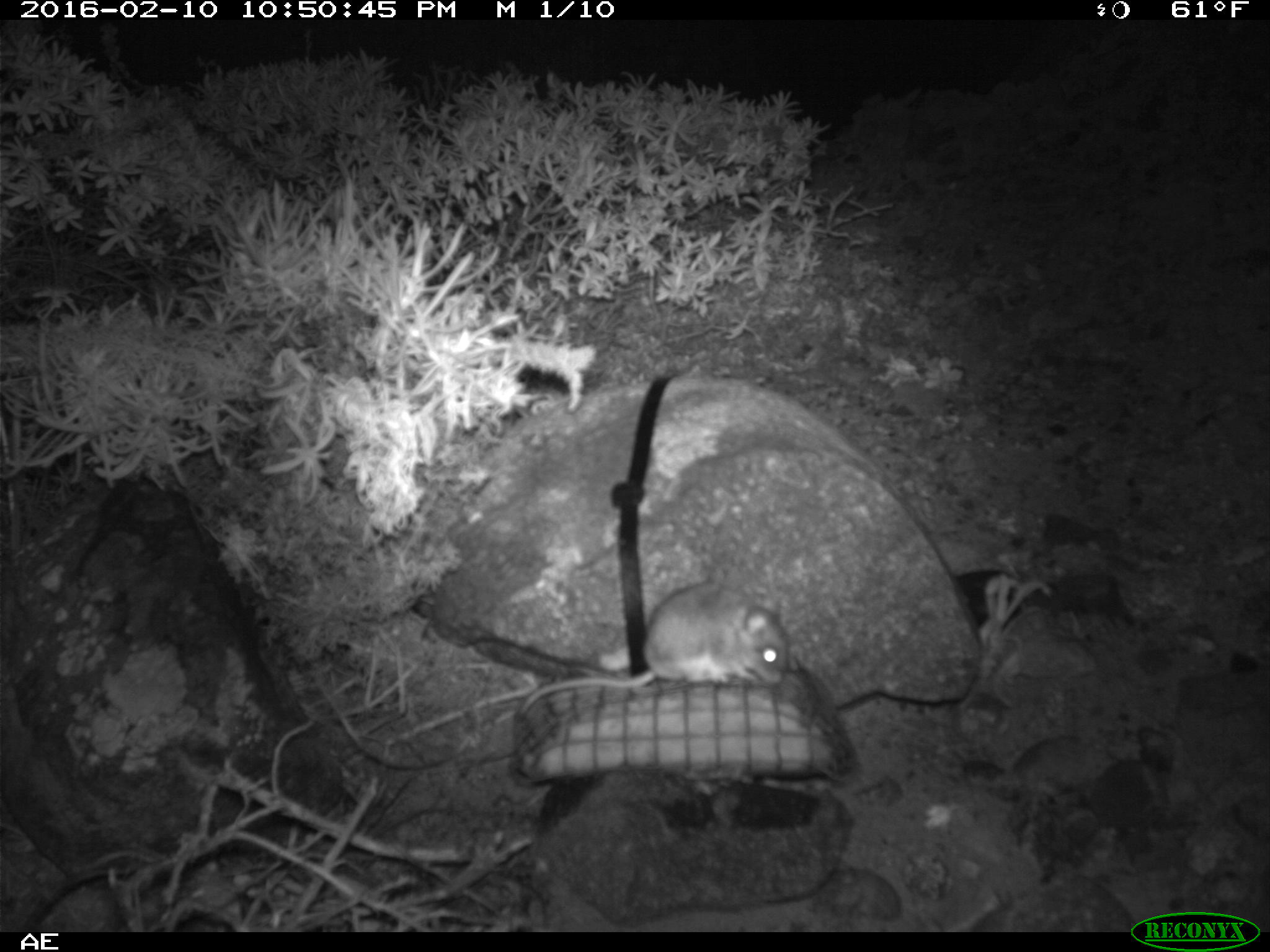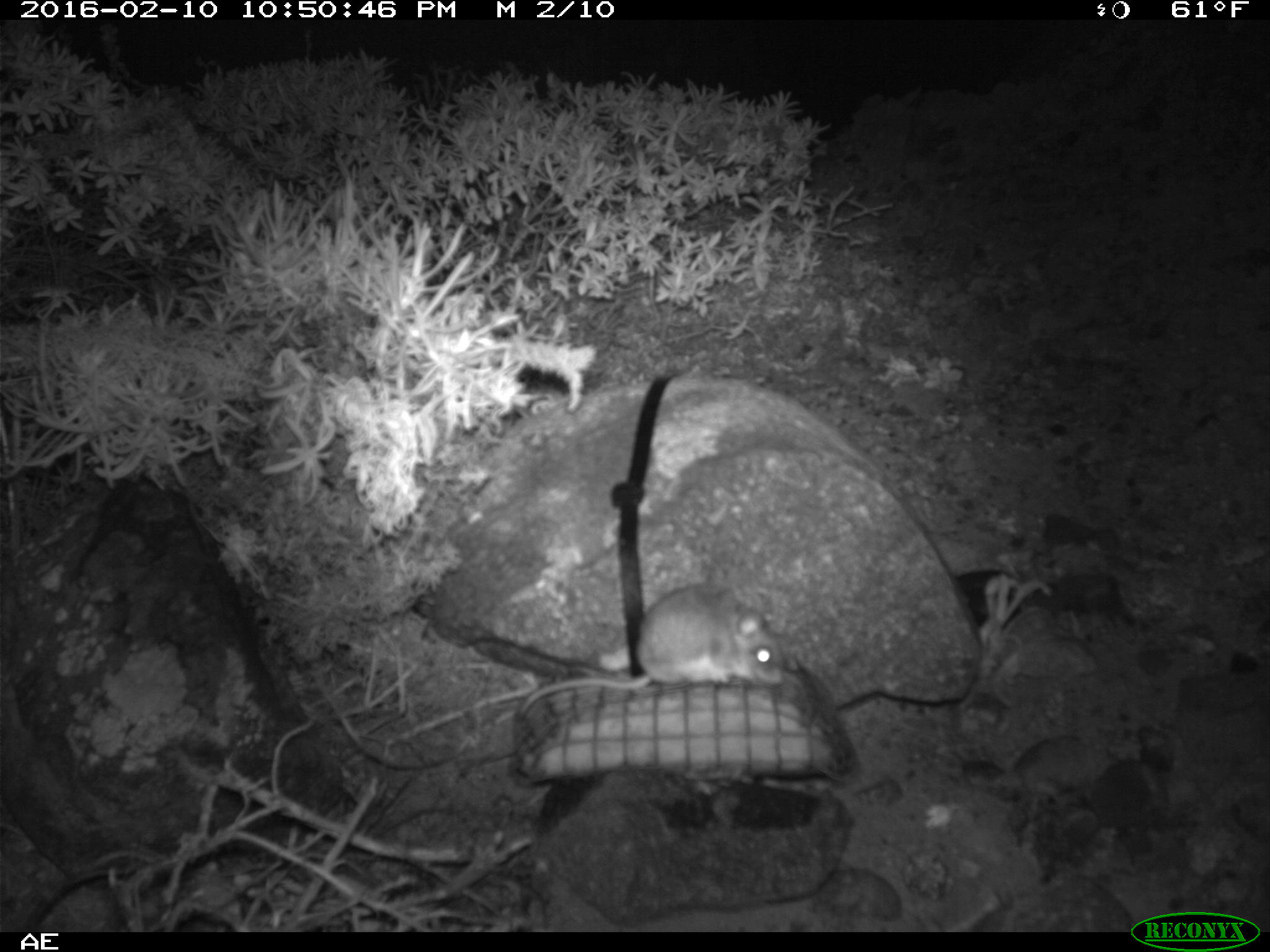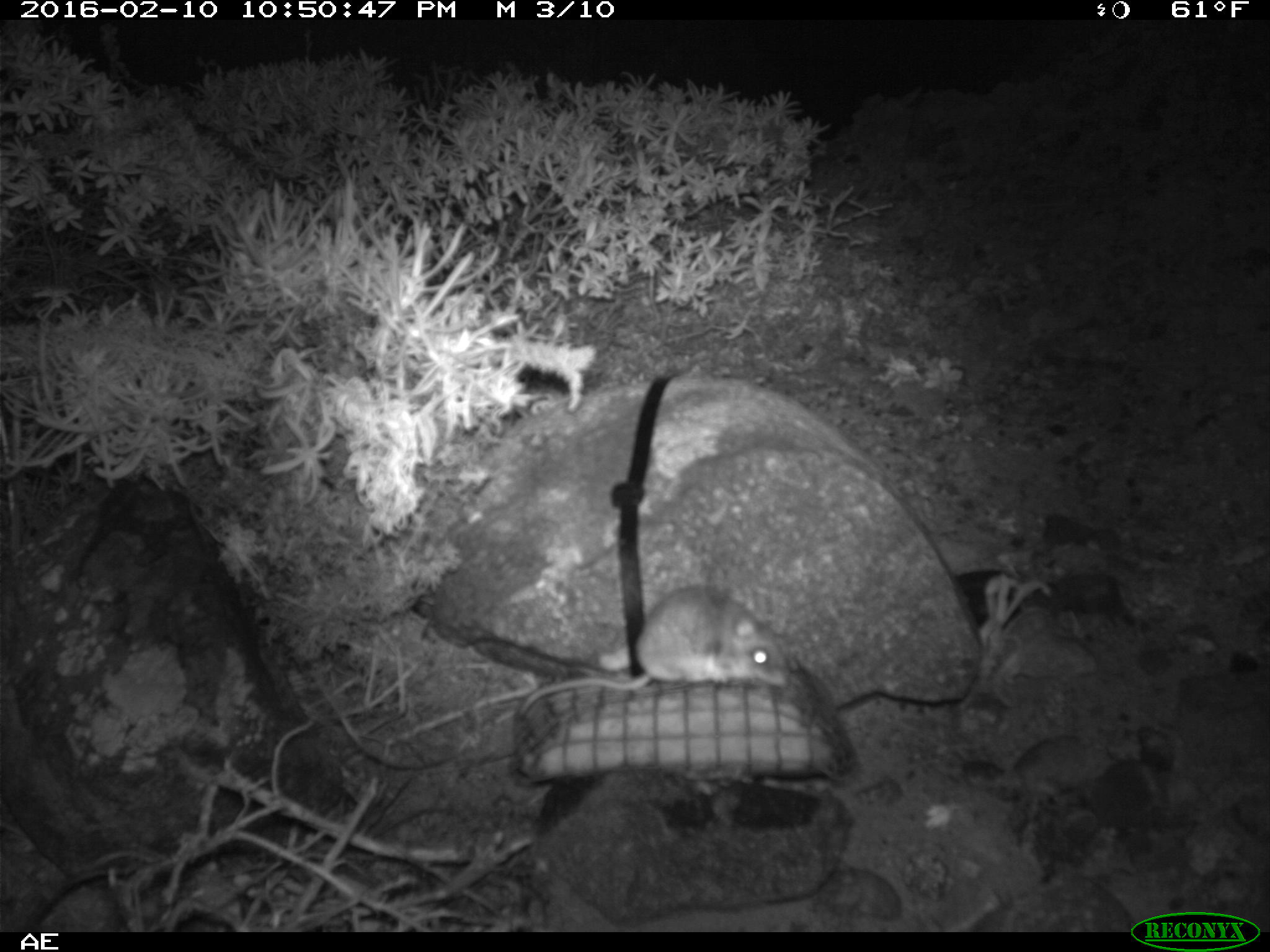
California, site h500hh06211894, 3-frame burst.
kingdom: Animalia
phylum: Chordata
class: Mammalia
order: Rodentia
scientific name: Rodentia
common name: rodent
Rodent (Rodentia).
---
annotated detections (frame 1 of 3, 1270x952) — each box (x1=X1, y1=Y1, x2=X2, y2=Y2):
rodent: (x1=515, y1=579, x2=793, y2=718)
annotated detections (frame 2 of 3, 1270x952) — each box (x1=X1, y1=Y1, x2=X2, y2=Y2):
rodent: (x1=506, y1=579, x2=789, y2=716)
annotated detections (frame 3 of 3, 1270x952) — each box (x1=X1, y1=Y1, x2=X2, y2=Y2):
rodent: (x1=512, y1=585, x2=788, y2=716)